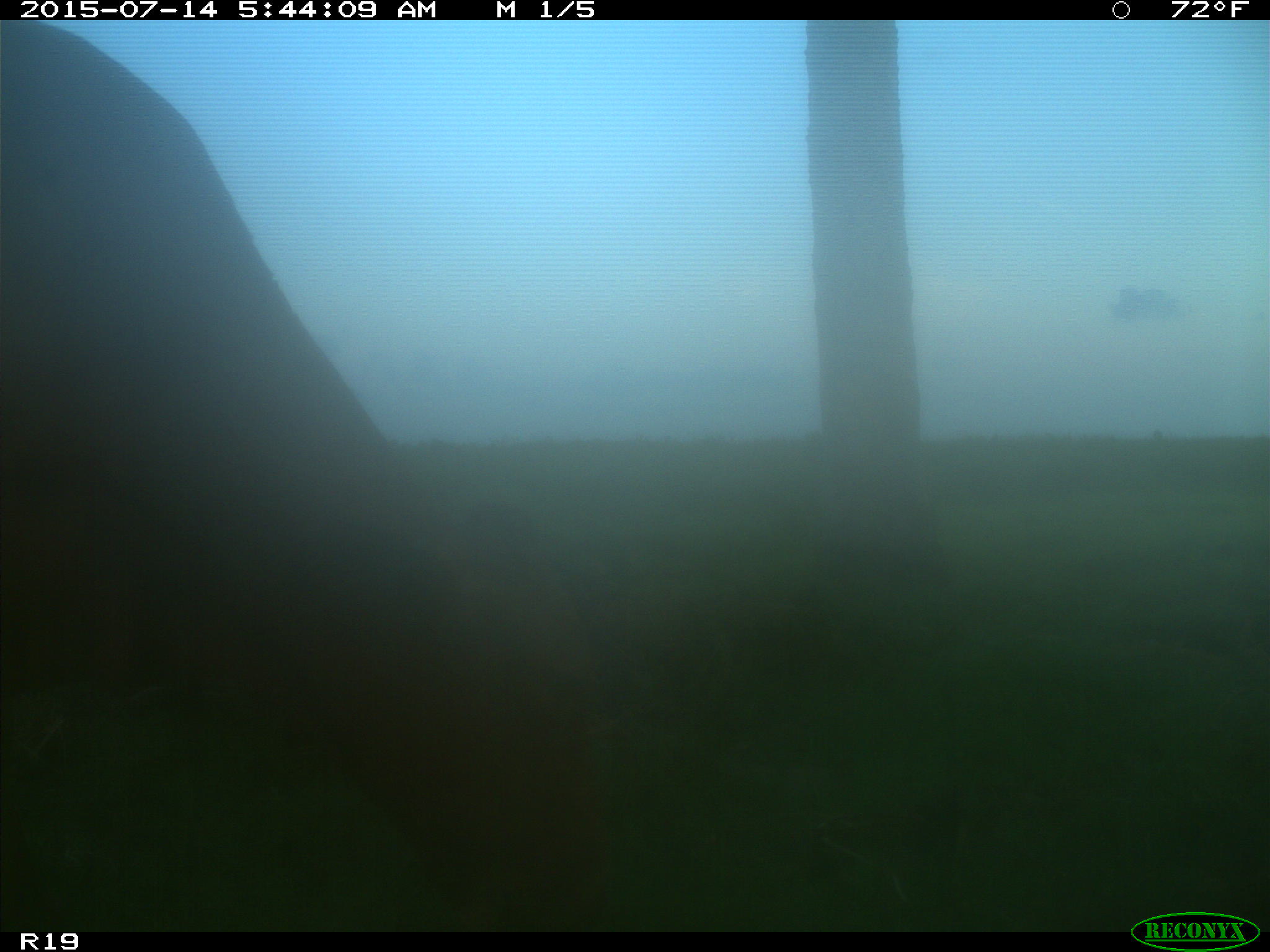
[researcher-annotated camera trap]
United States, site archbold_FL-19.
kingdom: Animalia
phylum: Chordata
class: Mammalia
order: Artiodactyla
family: Bovidae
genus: Bos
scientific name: Bos taurus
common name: domestic cow